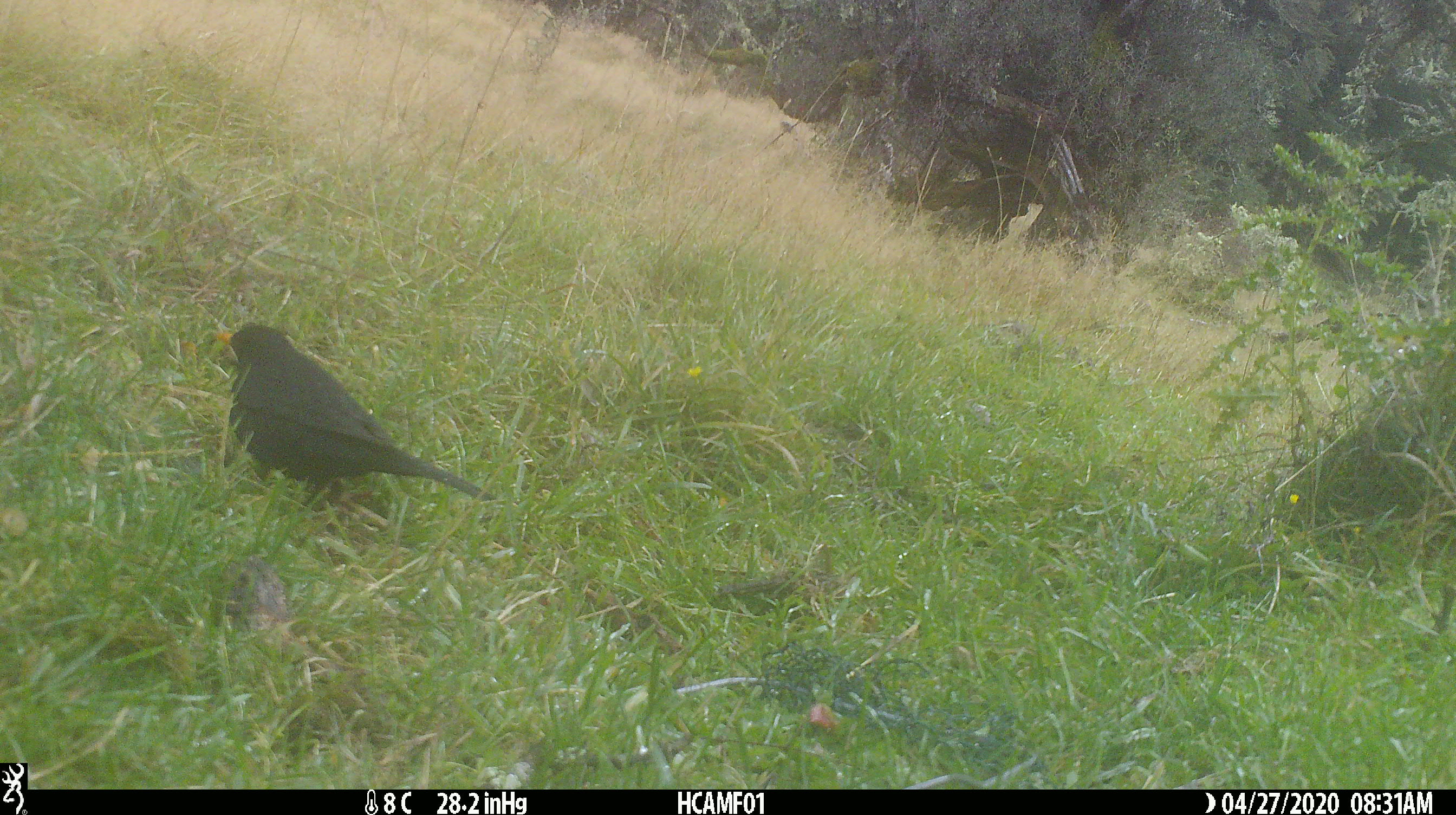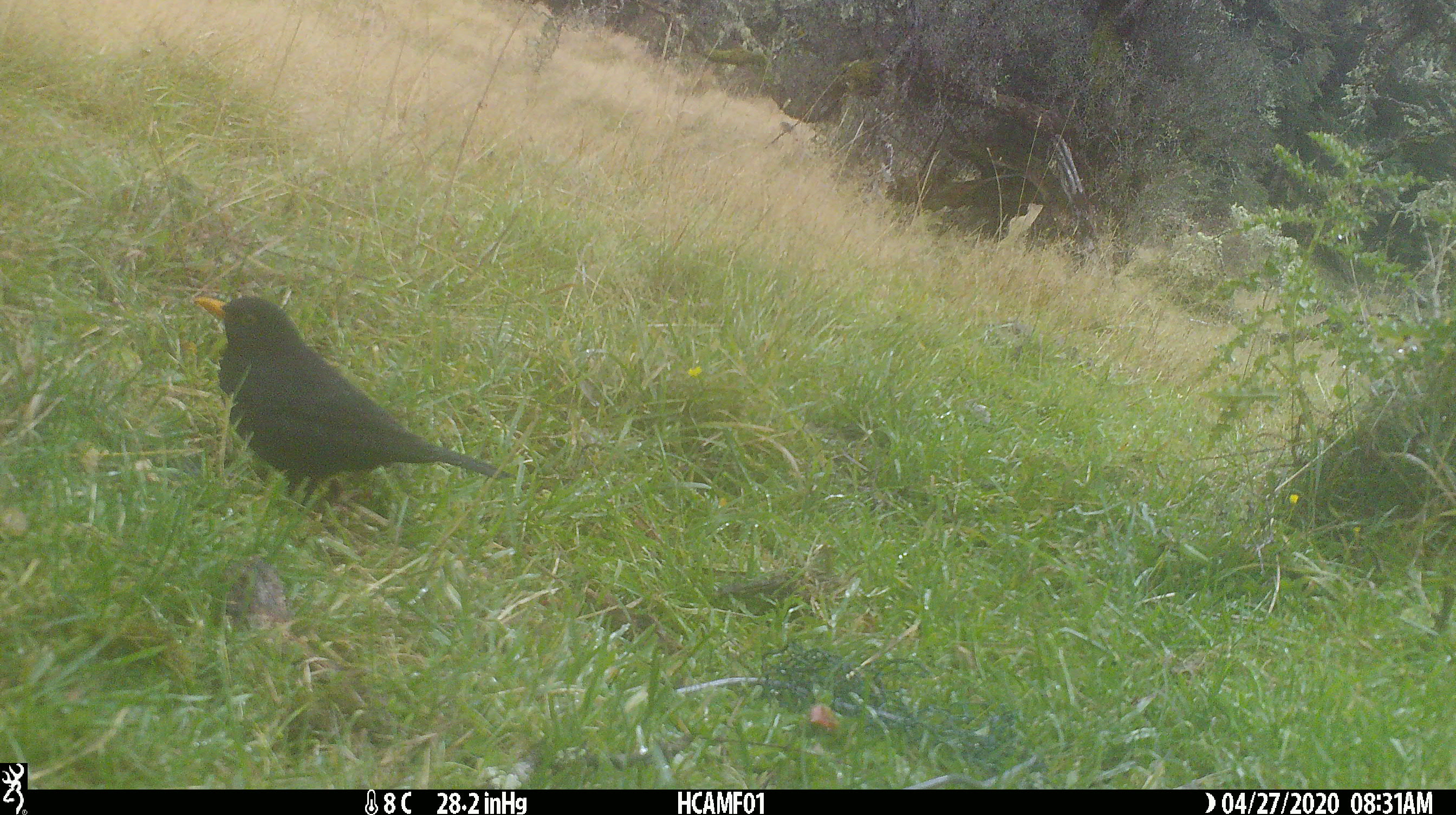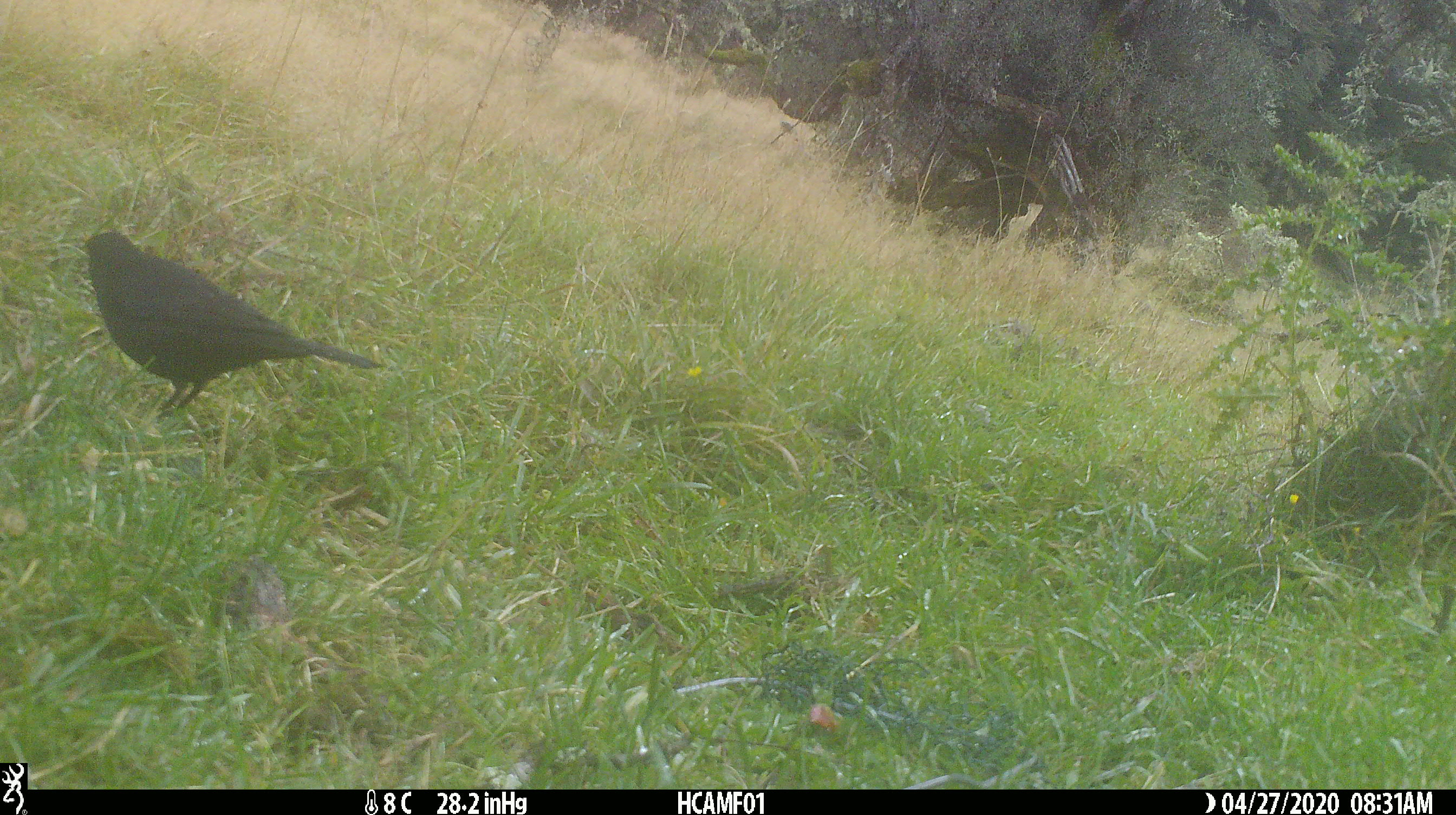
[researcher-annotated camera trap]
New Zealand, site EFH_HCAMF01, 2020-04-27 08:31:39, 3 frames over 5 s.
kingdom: Animalia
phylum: Chordata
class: Aves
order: Passeriformes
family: Turdidae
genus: Turdus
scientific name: Turdus merula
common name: eurasian blackbird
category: blackbird